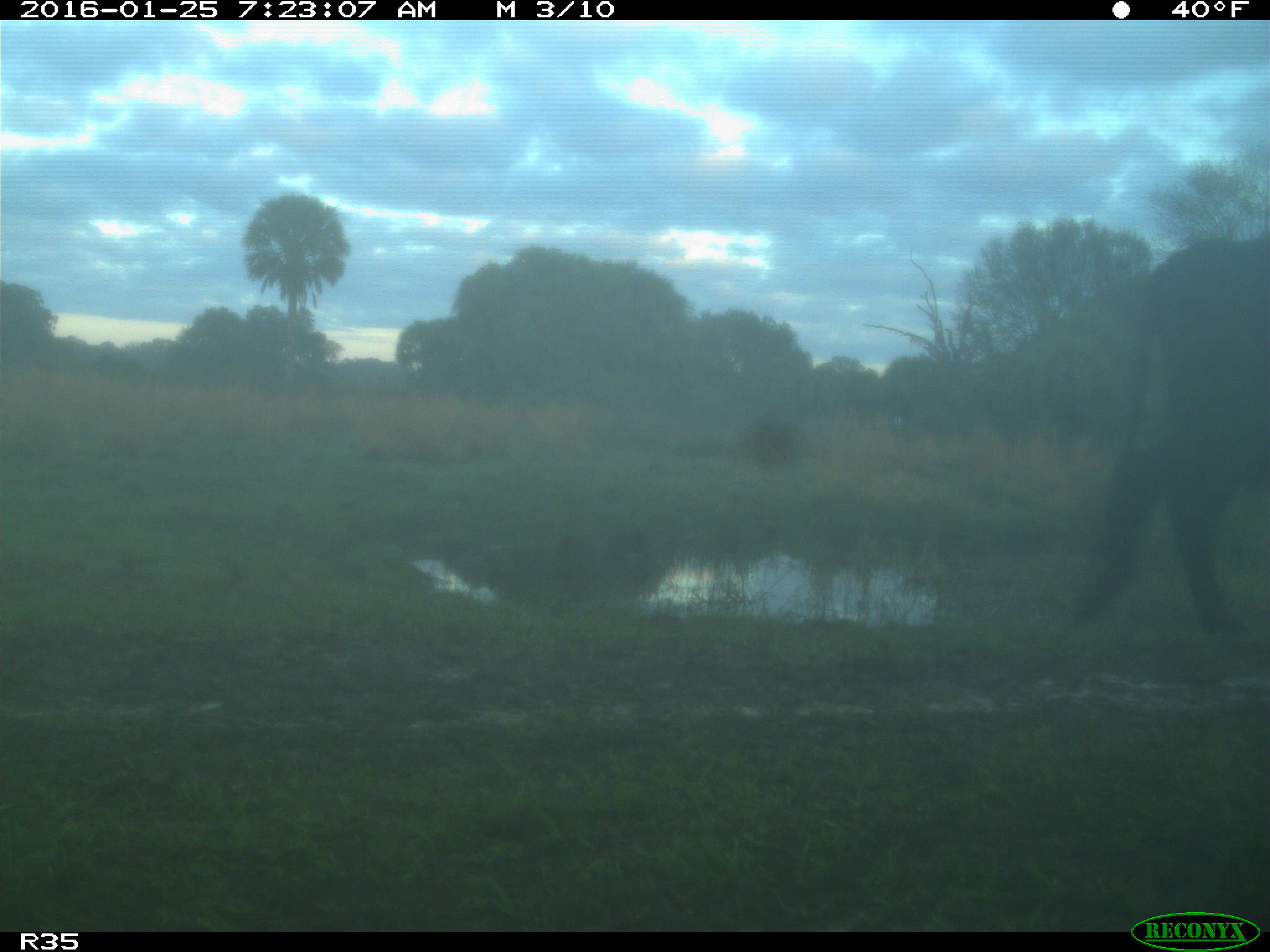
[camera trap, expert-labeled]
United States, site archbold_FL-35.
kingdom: Animalia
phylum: Chordata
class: Mammalia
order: Artiodactyla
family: Bovidae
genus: Bos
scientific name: Bos taurus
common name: domestic cow